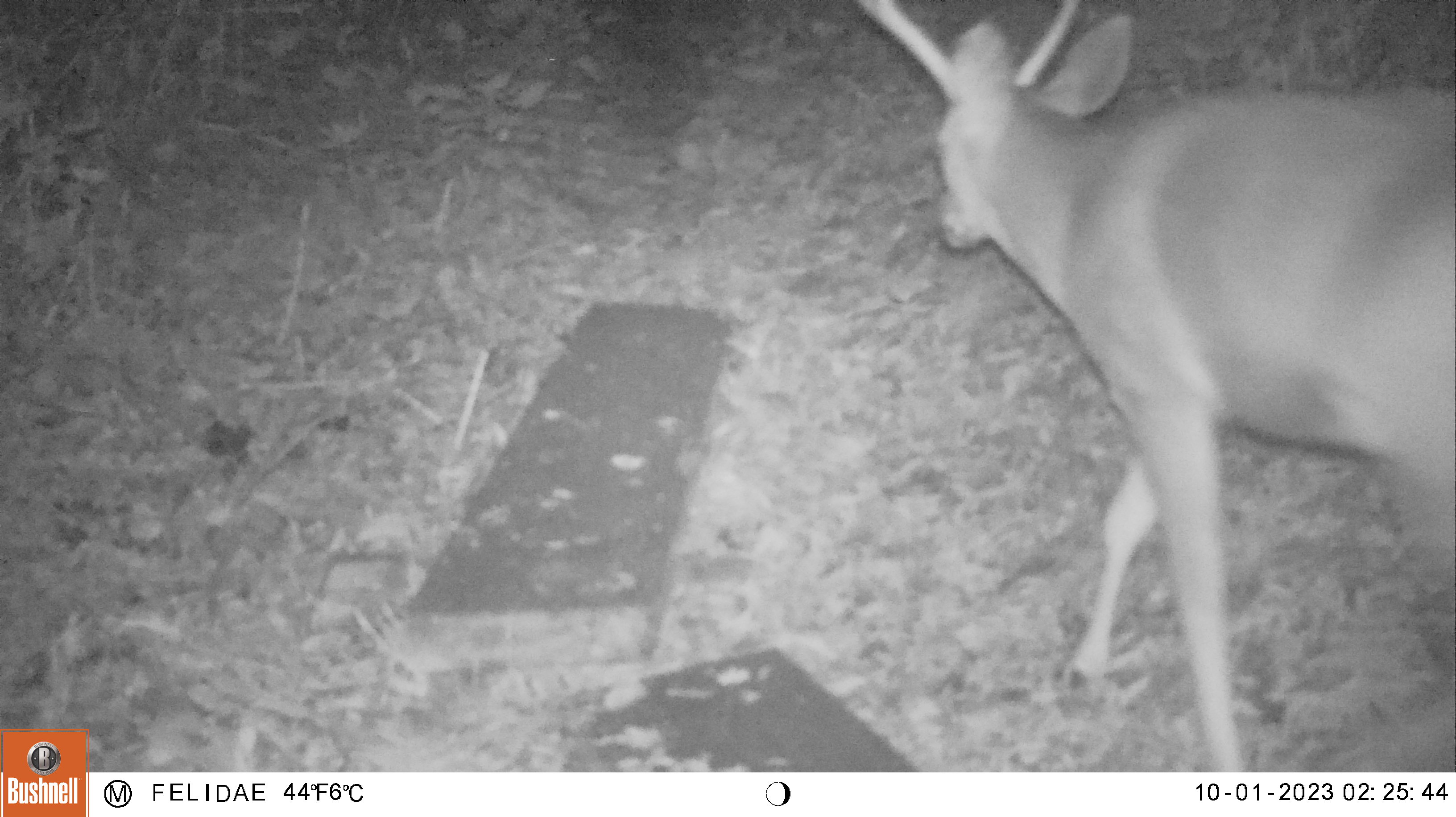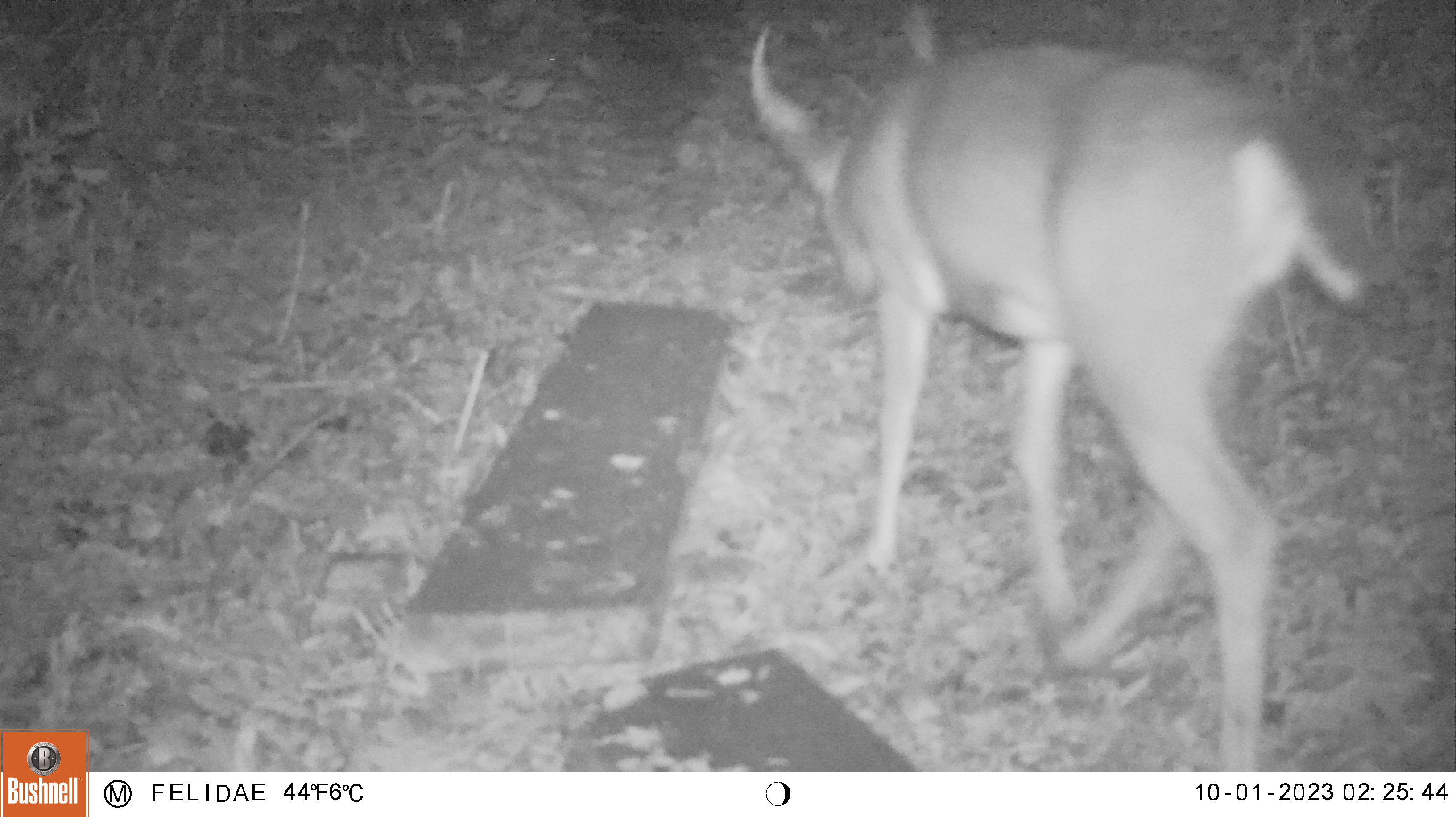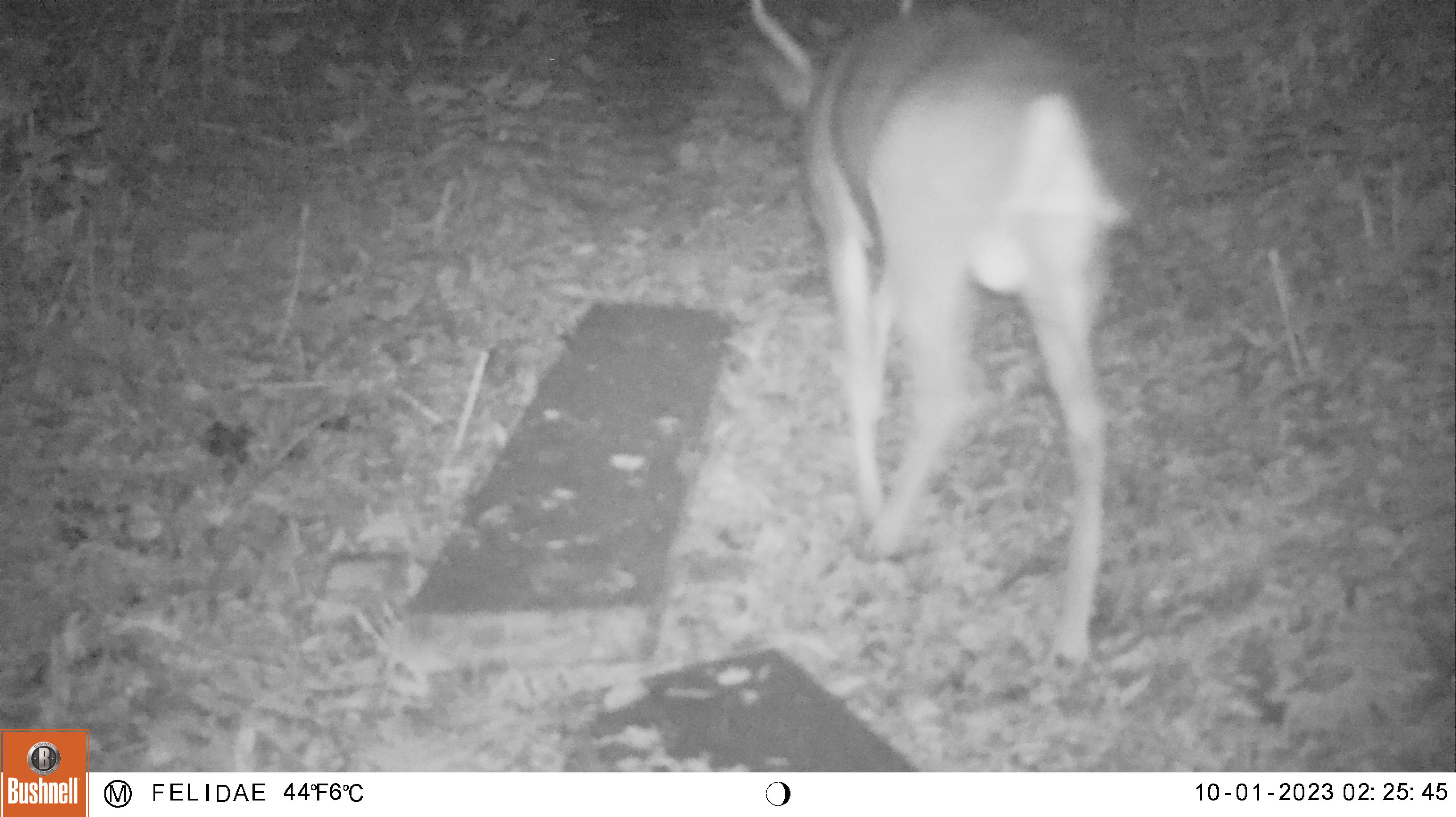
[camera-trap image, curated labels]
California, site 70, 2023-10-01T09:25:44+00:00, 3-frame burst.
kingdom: Animalia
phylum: Chordata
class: Mammalia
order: Artiodactyla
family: Cervidae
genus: Odocoileus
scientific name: Odocoileus hemionus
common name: mule deer